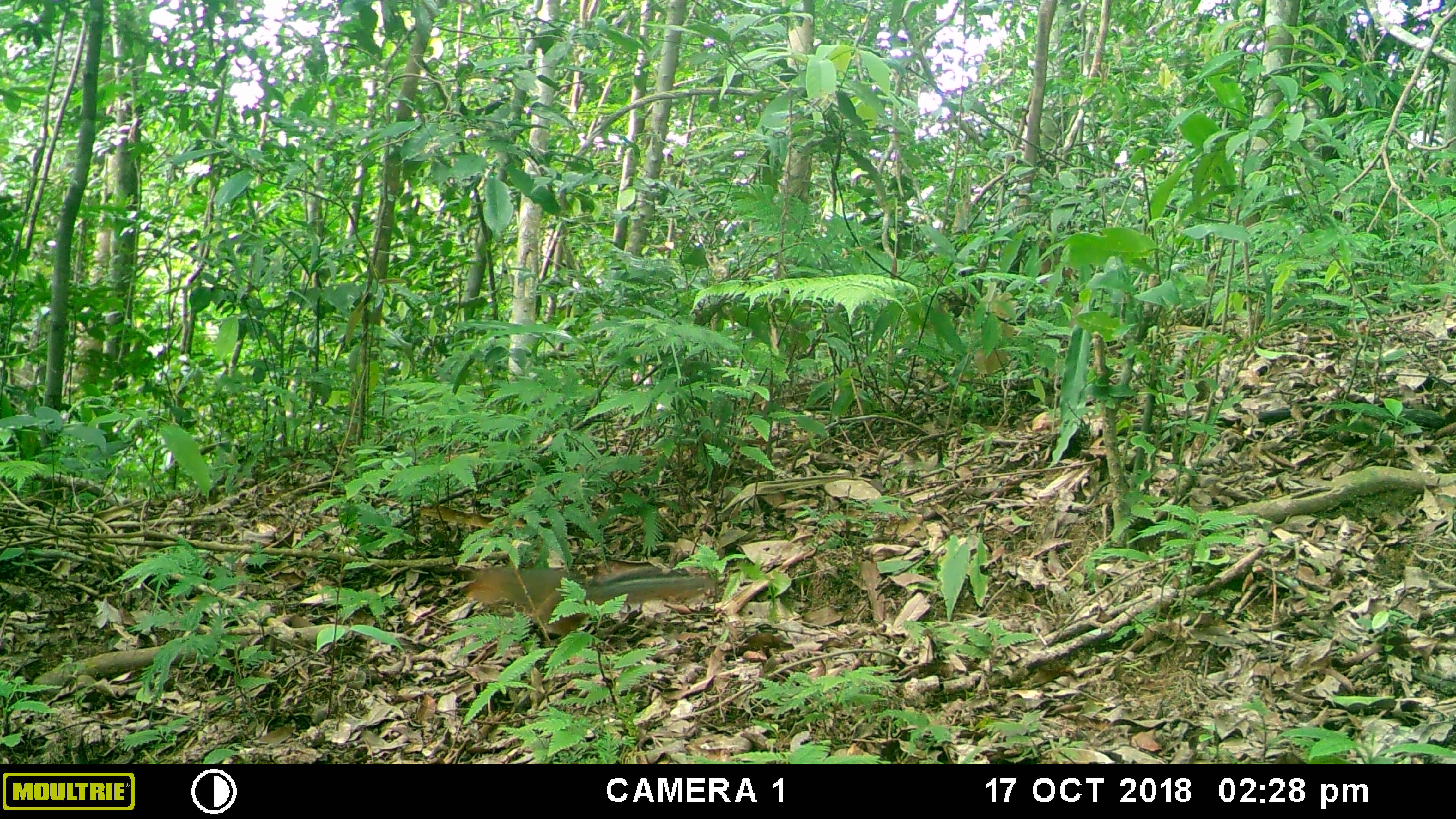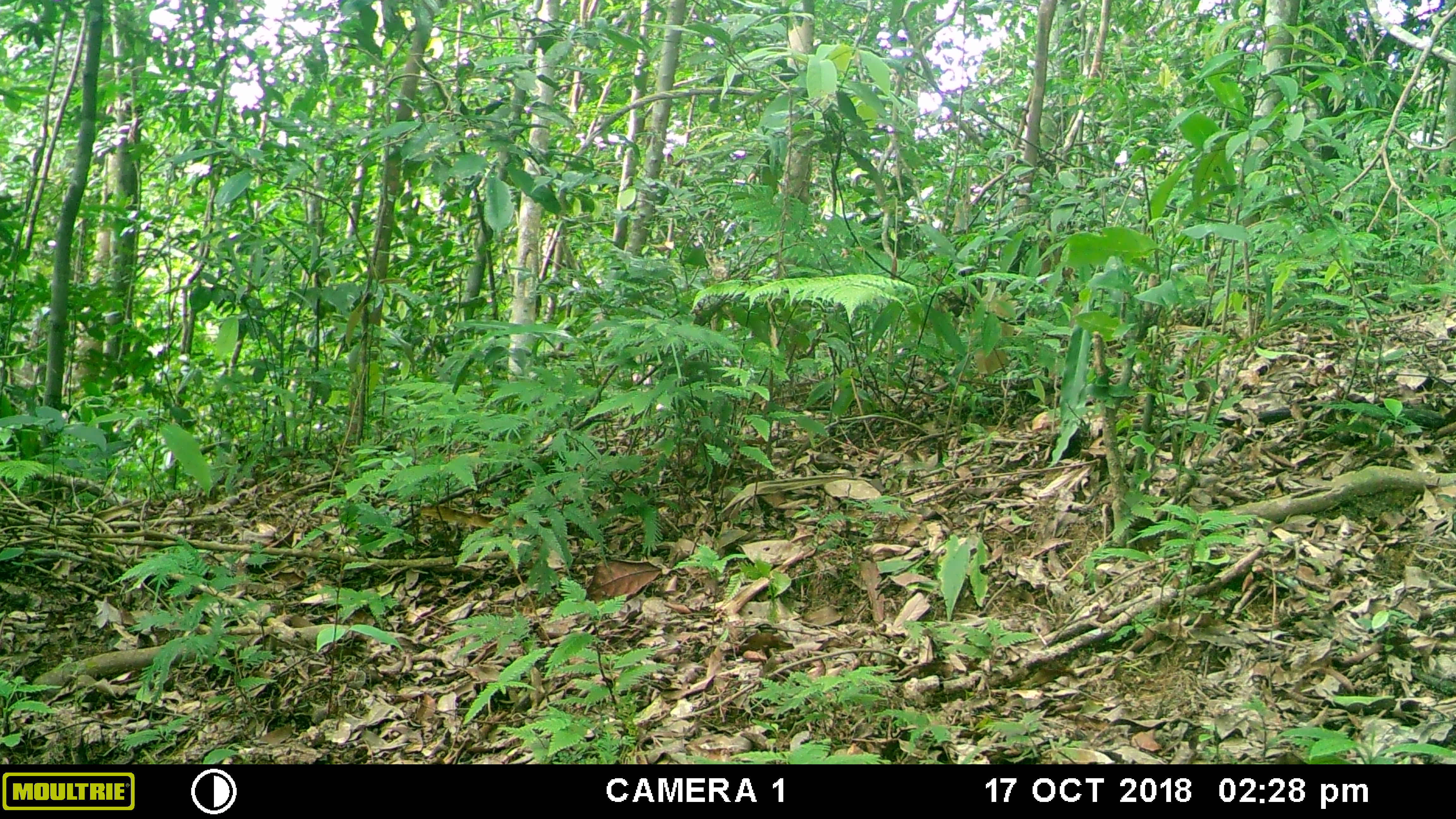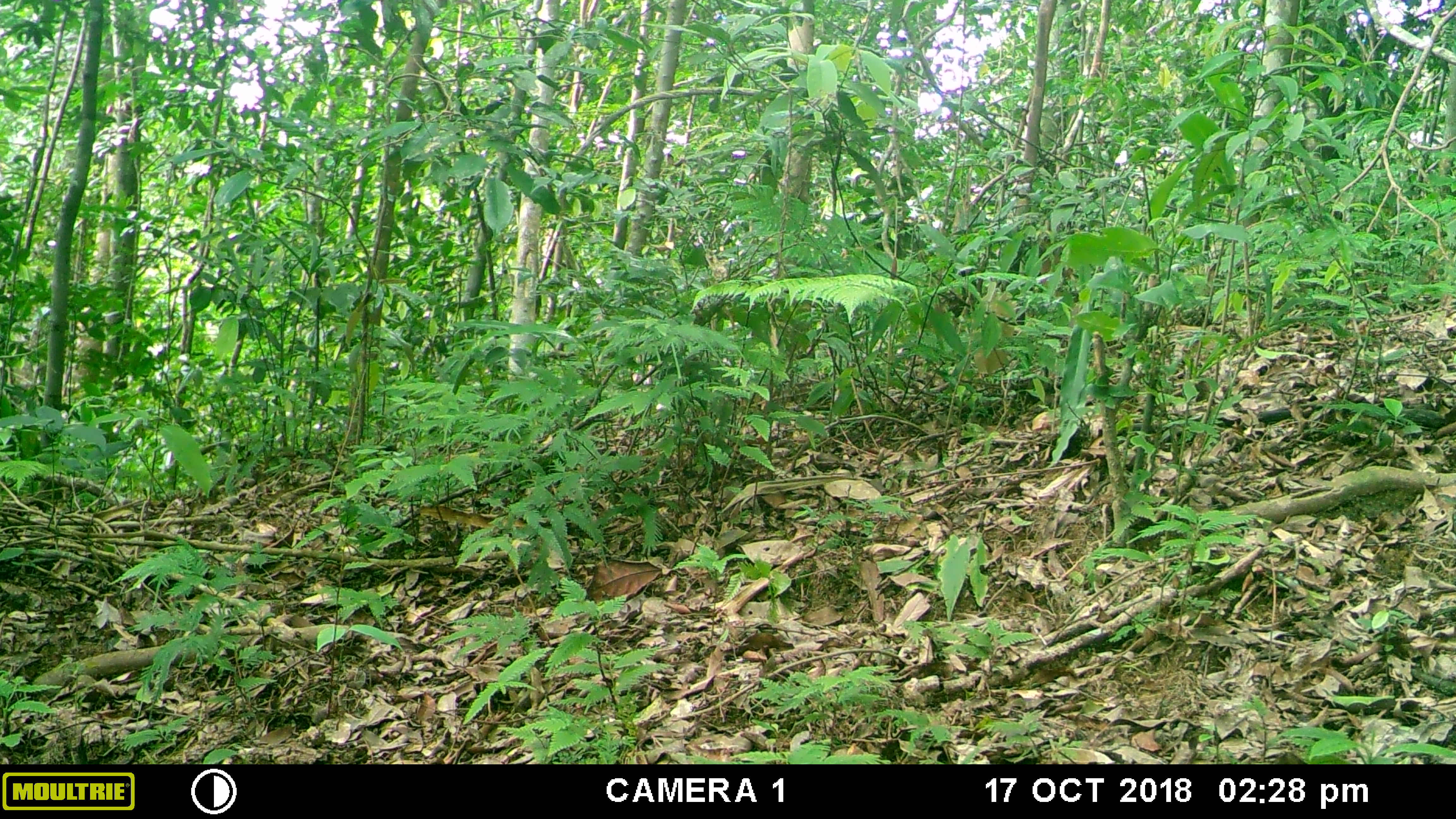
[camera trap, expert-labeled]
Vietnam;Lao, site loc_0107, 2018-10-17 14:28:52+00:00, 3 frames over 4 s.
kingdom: Animalia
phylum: Chordata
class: Mammalia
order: Rodentia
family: Sciuridae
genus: Dremomys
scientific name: Dremomys rufigenis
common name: red-cheeked squirrel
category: red cheeked squirrel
Red cheeked squirrel (red-cheeked squirrel) (Dremomys rufigenis). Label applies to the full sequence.